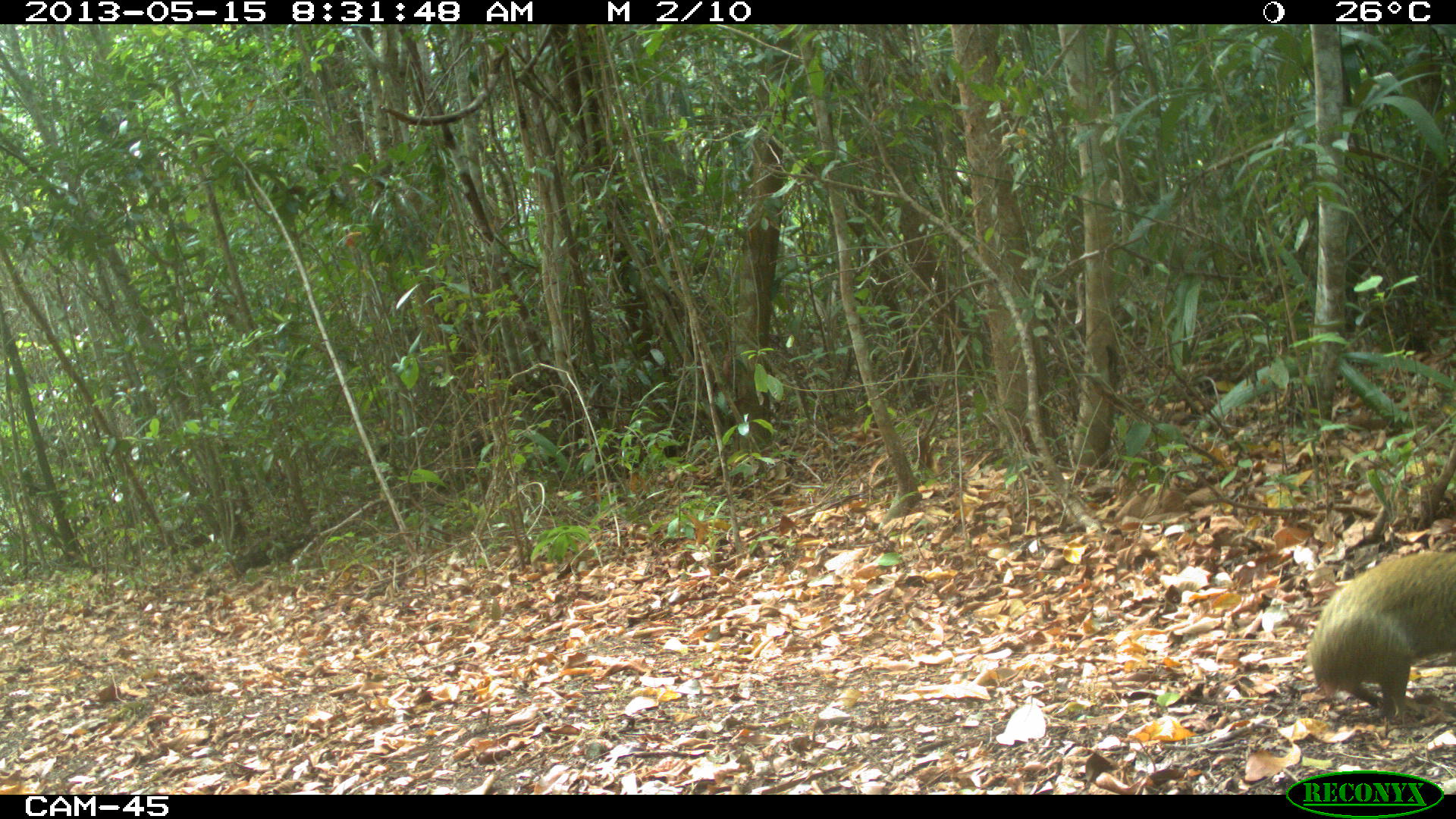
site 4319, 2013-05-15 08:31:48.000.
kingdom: Animalia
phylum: Chordata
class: Mammalia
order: Rodentia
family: Dasyproctidae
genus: Dasyprocta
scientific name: Dasyprocta punctata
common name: central american agouti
Dasyprocta punctata (central american agouti), count 1.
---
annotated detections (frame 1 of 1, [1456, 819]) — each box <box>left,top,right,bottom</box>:
dasyprocta punctata: <box>1305,551,1456,723</box>